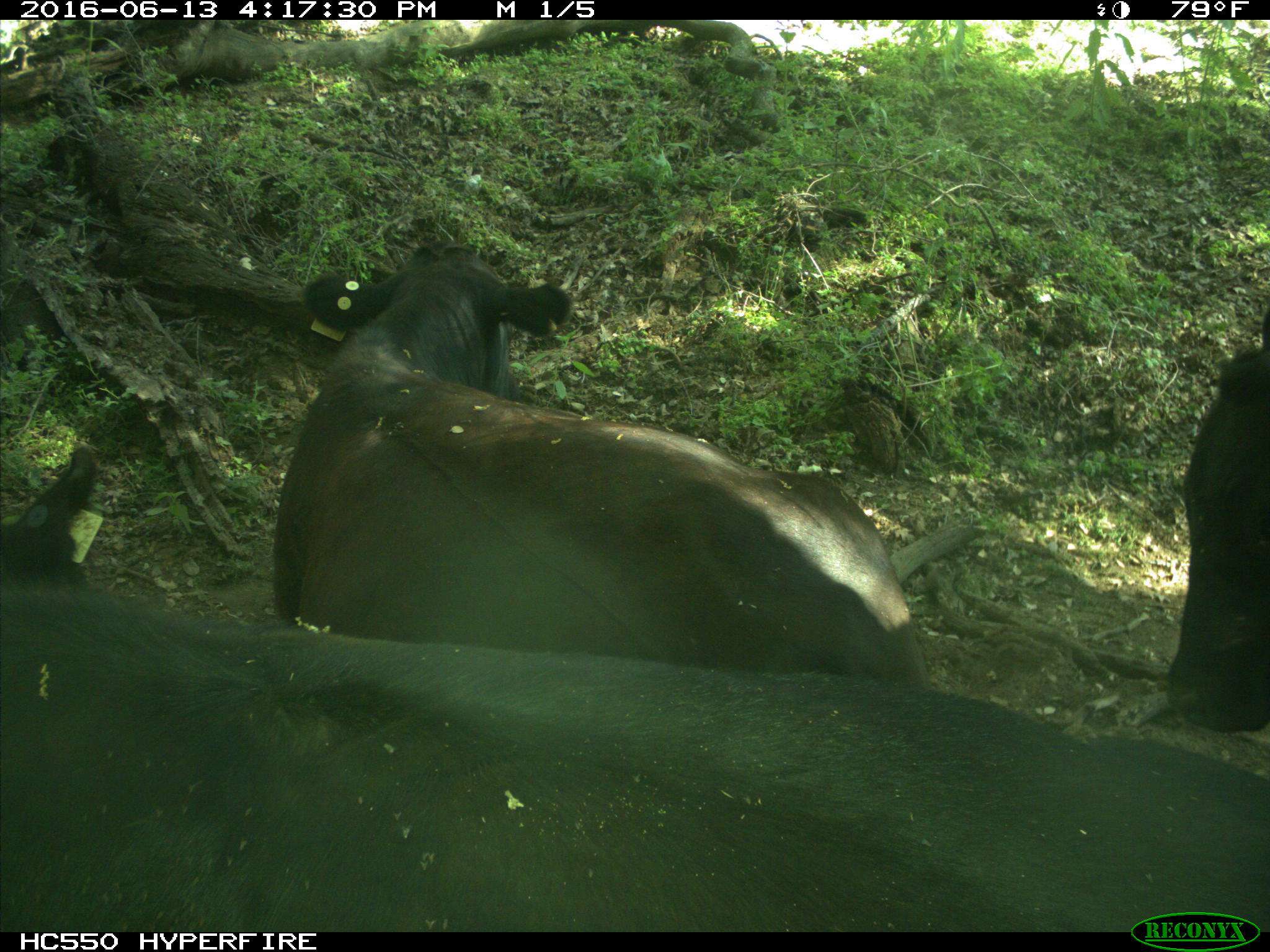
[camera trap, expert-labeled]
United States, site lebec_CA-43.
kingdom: Animalia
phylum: Chordata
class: Mammalia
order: Artiodactyla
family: Bovidae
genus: Bos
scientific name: Bos taurus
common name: domestic cow